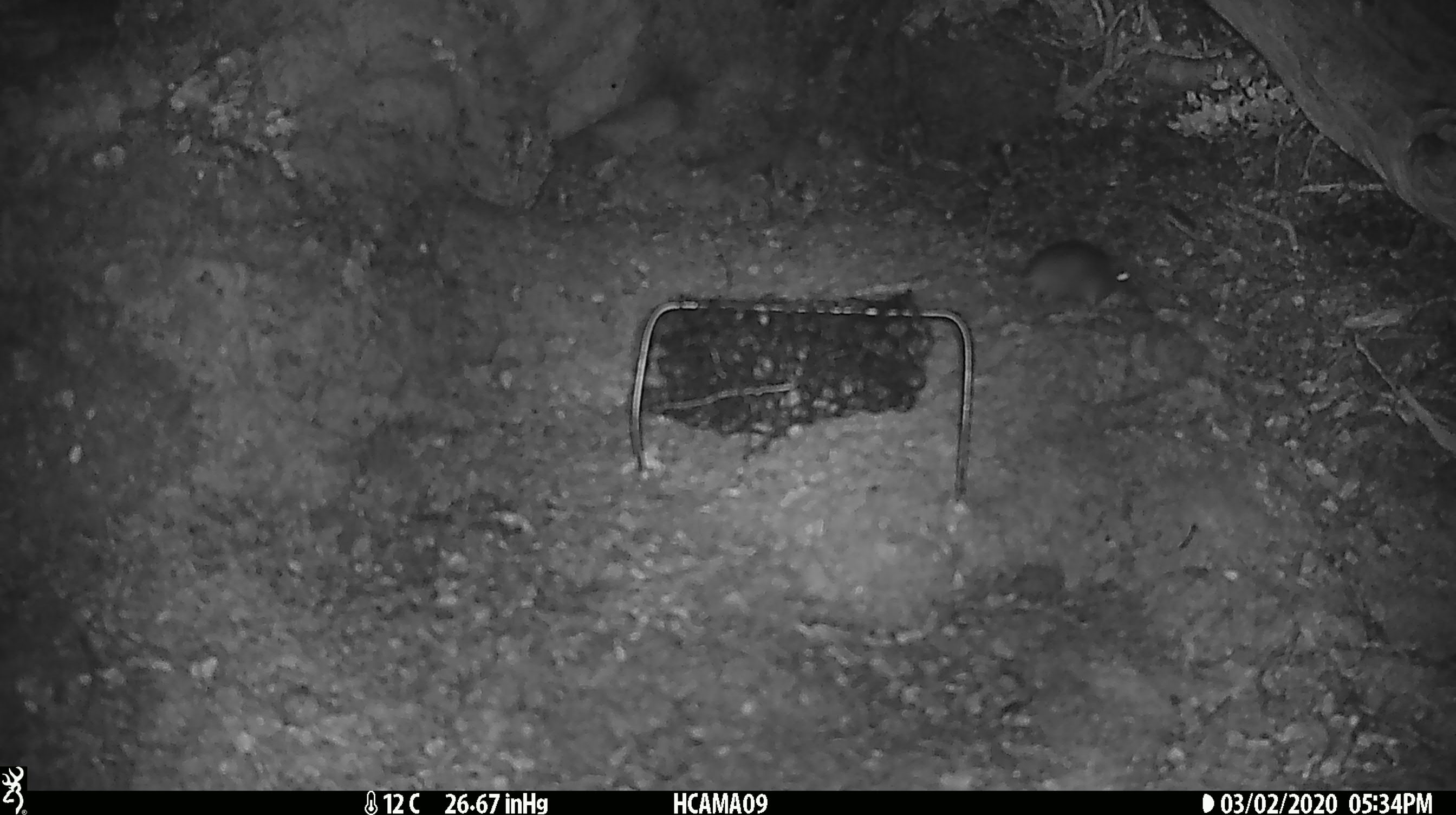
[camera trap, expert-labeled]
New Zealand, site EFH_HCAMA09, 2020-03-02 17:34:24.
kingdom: Animalia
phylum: Chordata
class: Mammalia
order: Rodentia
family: Muridae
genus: Mus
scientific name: Mus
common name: mouse